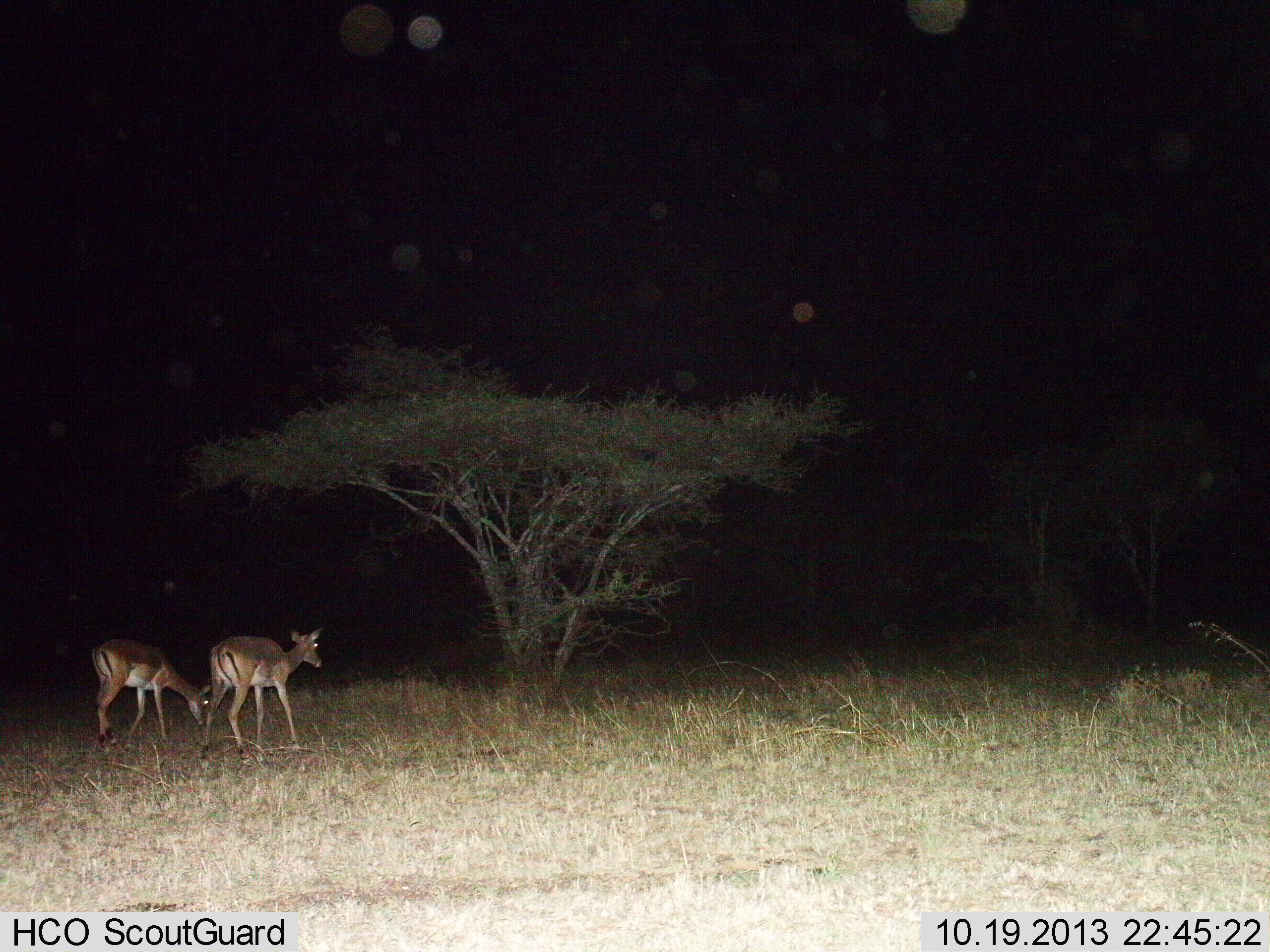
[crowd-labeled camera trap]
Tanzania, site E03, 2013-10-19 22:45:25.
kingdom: Animalia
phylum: Chordata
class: Mammalia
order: Artiodactyla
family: Bovidae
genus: Aepyceros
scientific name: Aepyceros melampus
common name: impala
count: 2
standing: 80%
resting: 0%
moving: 20%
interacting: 0%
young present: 0%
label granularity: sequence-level